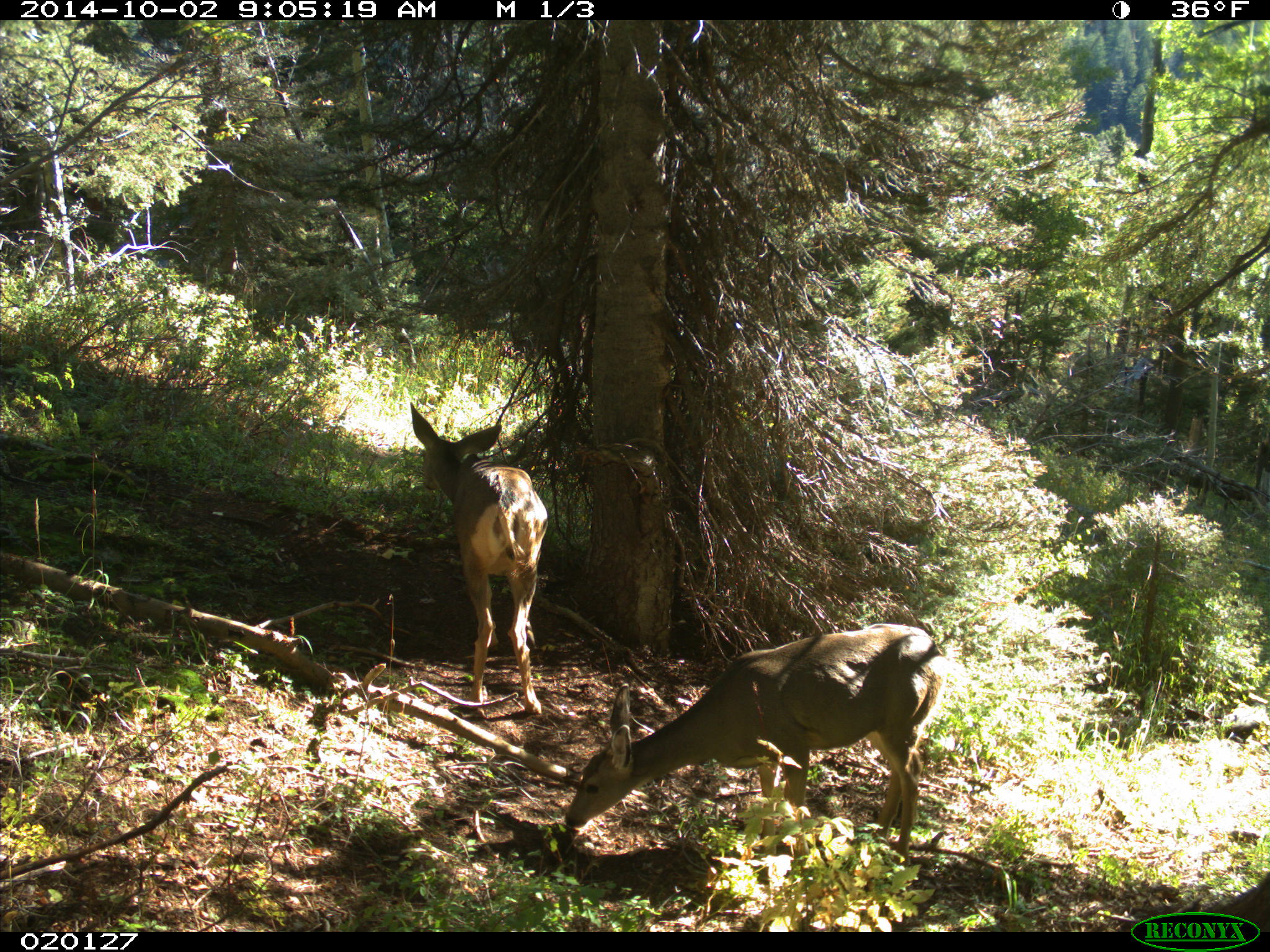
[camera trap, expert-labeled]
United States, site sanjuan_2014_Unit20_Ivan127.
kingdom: Animalia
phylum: Chordata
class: Mammalia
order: Artiodactyla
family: Cervidae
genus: Odocoileus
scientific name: Odocoileus hemionus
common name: mule deer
Odocoileus hemionus (mule deer).